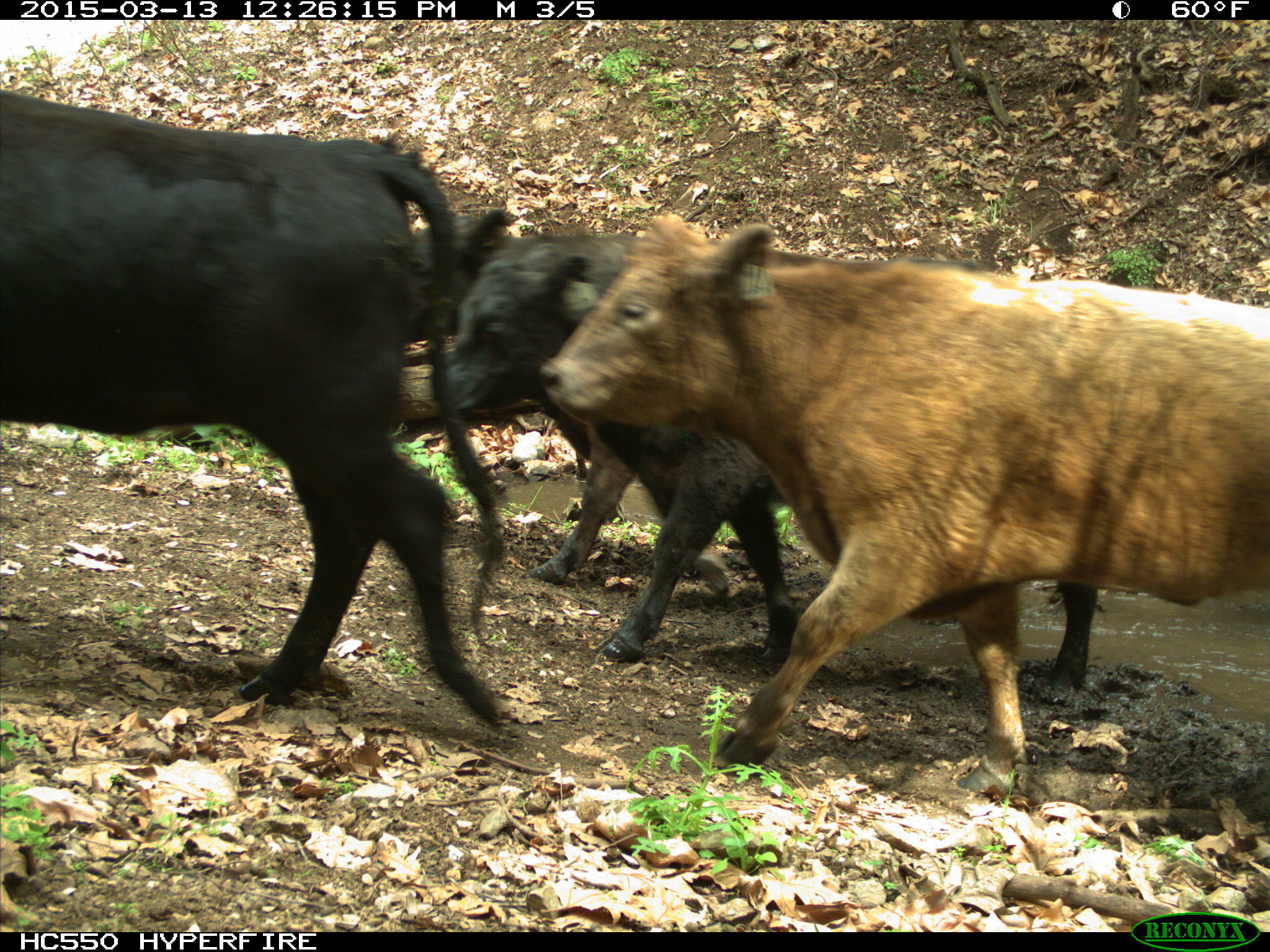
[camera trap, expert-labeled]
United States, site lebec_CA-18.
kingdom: Animalia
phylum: Chordata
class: Mammalia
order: Artiodactyla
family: Bovidae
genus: Bos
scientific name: Bos taurus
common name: domestic cow